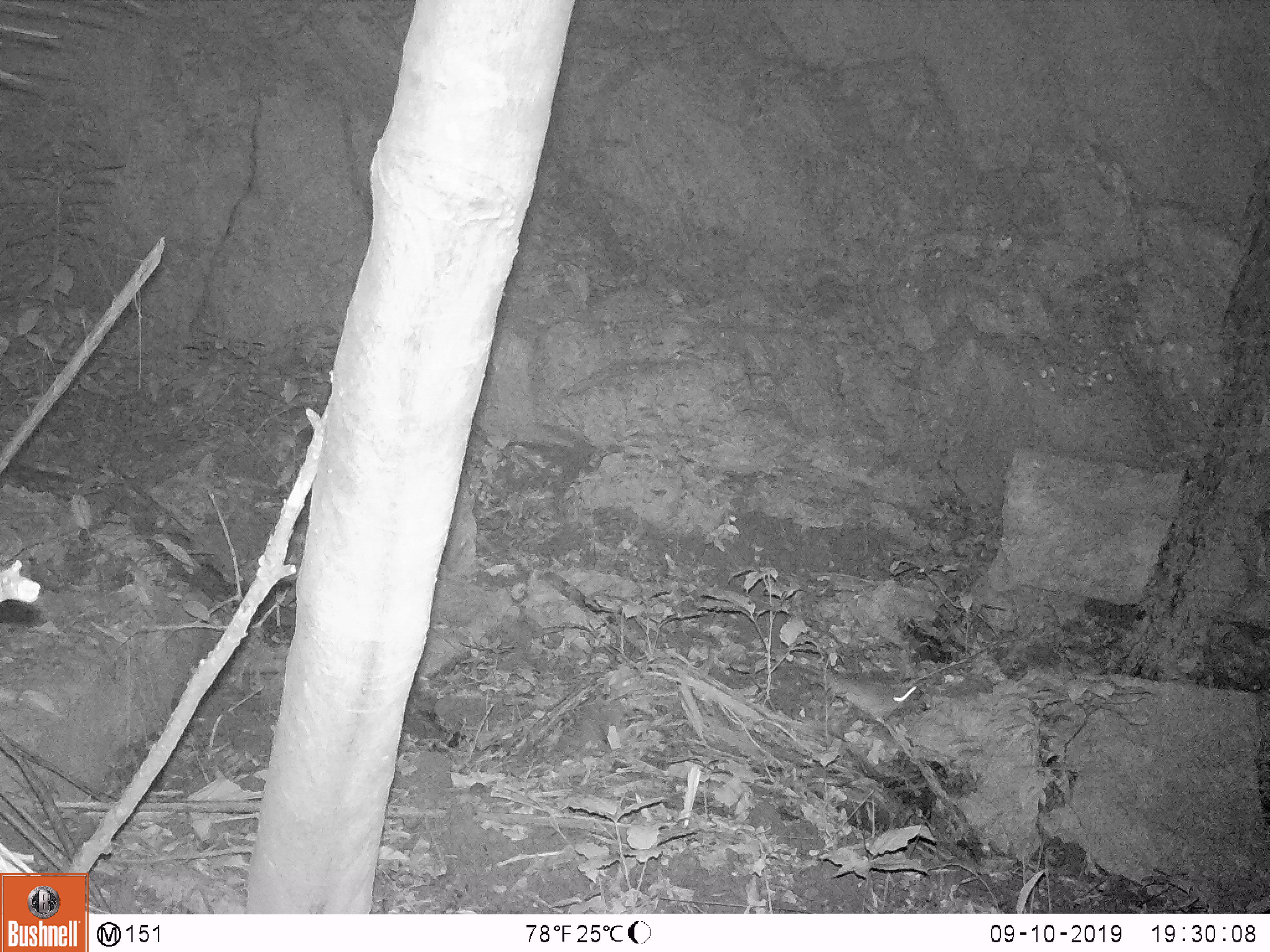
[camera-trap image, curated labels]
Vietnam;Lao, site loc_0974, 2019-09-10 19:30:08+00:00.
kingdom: Animalia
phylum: Chordata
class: Mammalia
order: Rodentia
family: Muridae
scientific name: Muridae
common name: old-world mice and rats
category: unidentified murid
Unidentified murid (old-world mice and rats) (Muridae). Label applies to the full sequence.